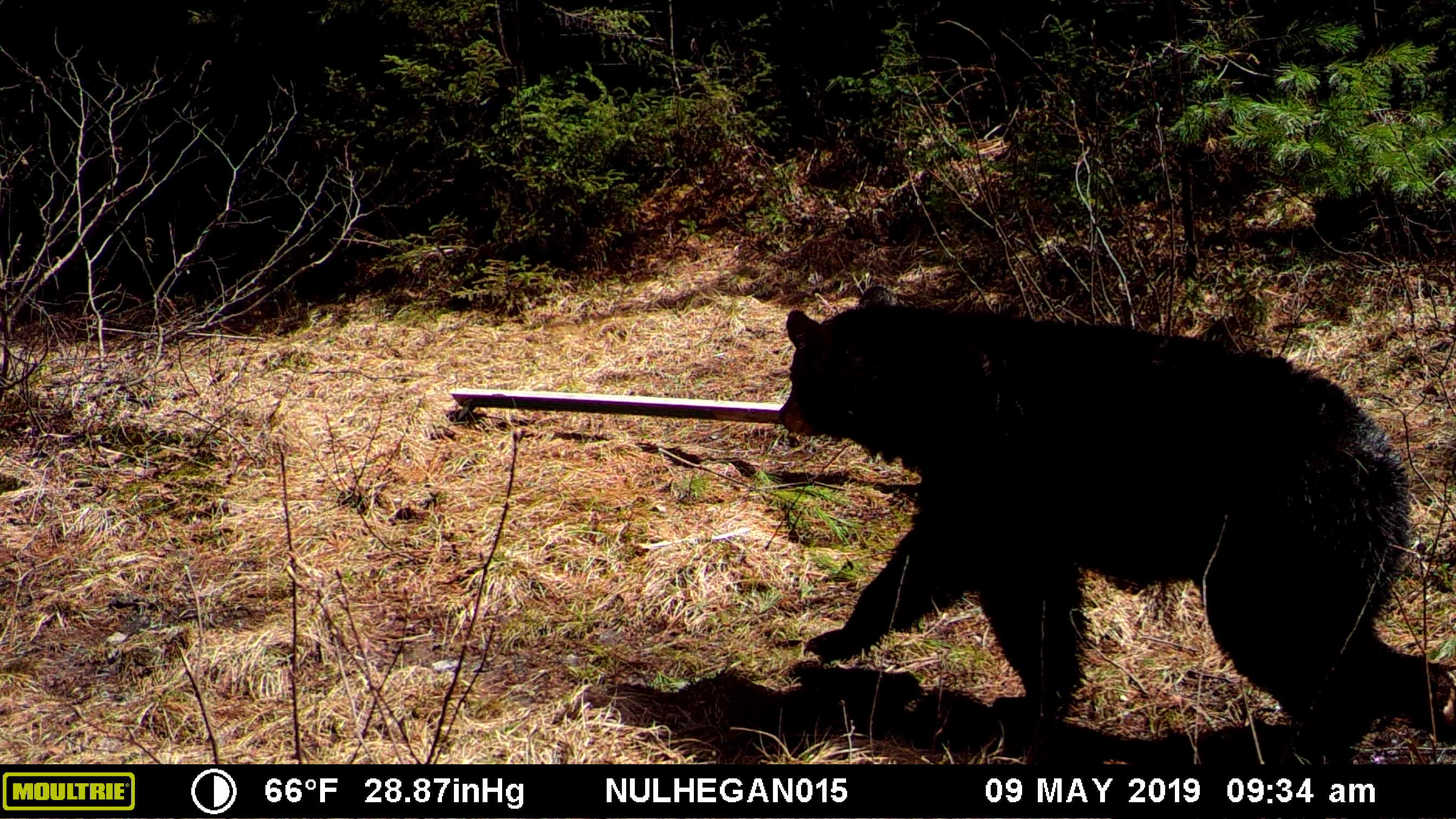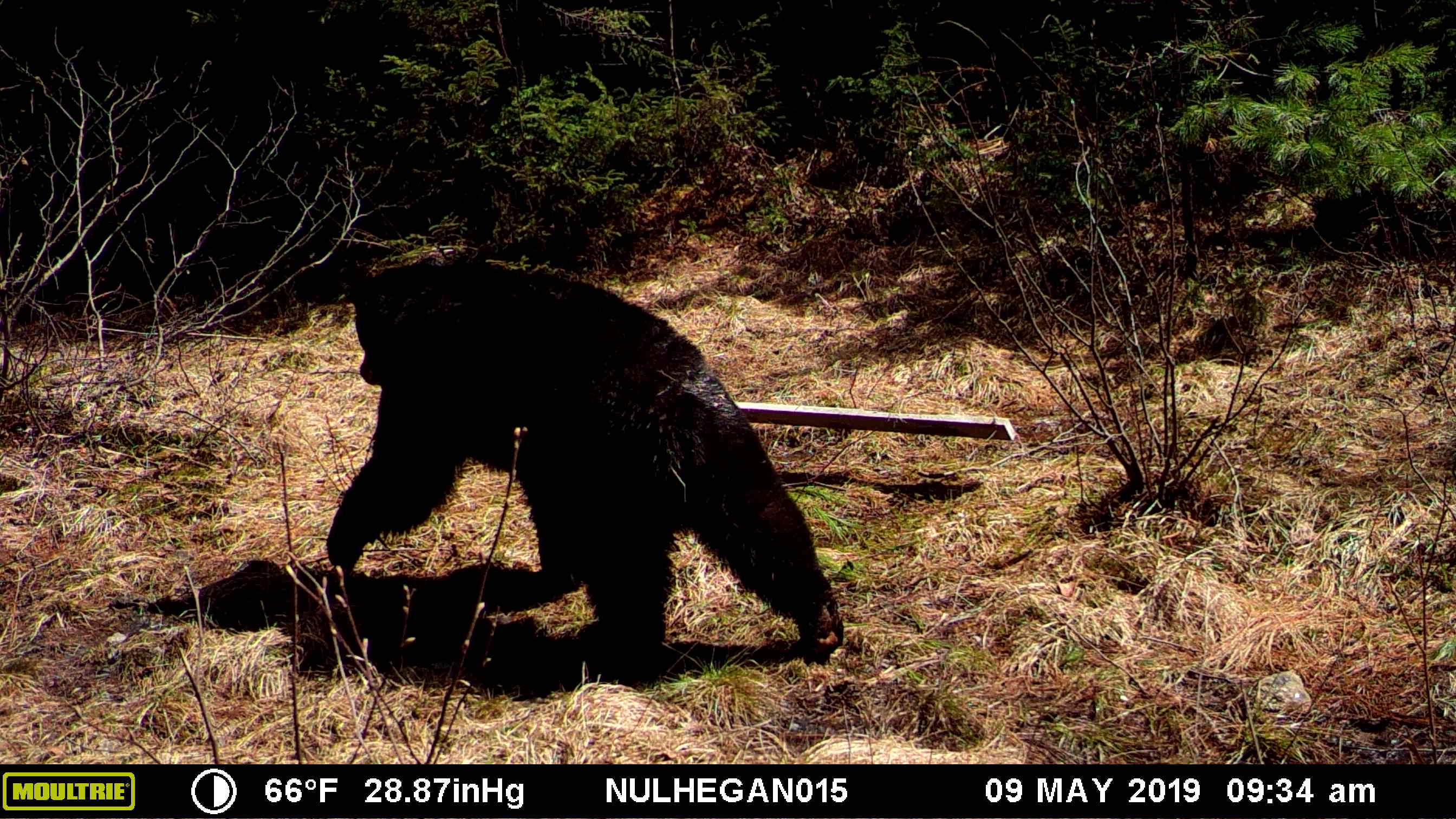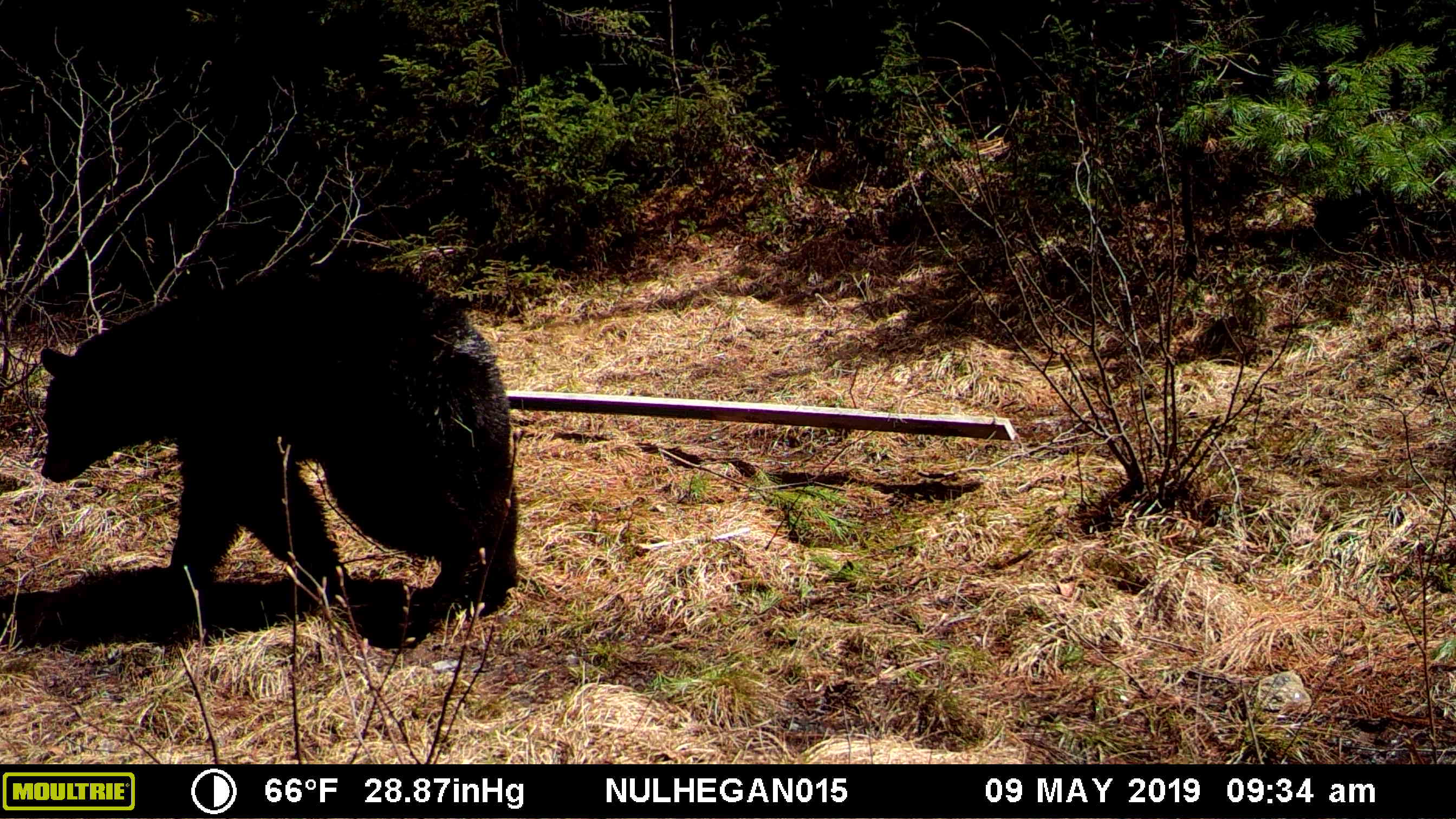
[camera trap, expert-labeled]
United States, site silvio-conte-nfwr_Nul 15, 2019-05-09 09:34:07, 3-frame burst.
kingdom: Animalia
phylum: Chordata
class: Mammalia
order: Carnivora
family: Ursidae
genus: Ursus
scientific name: Ursus americanus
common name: black bear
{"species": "black bear (Ursus americanus)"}